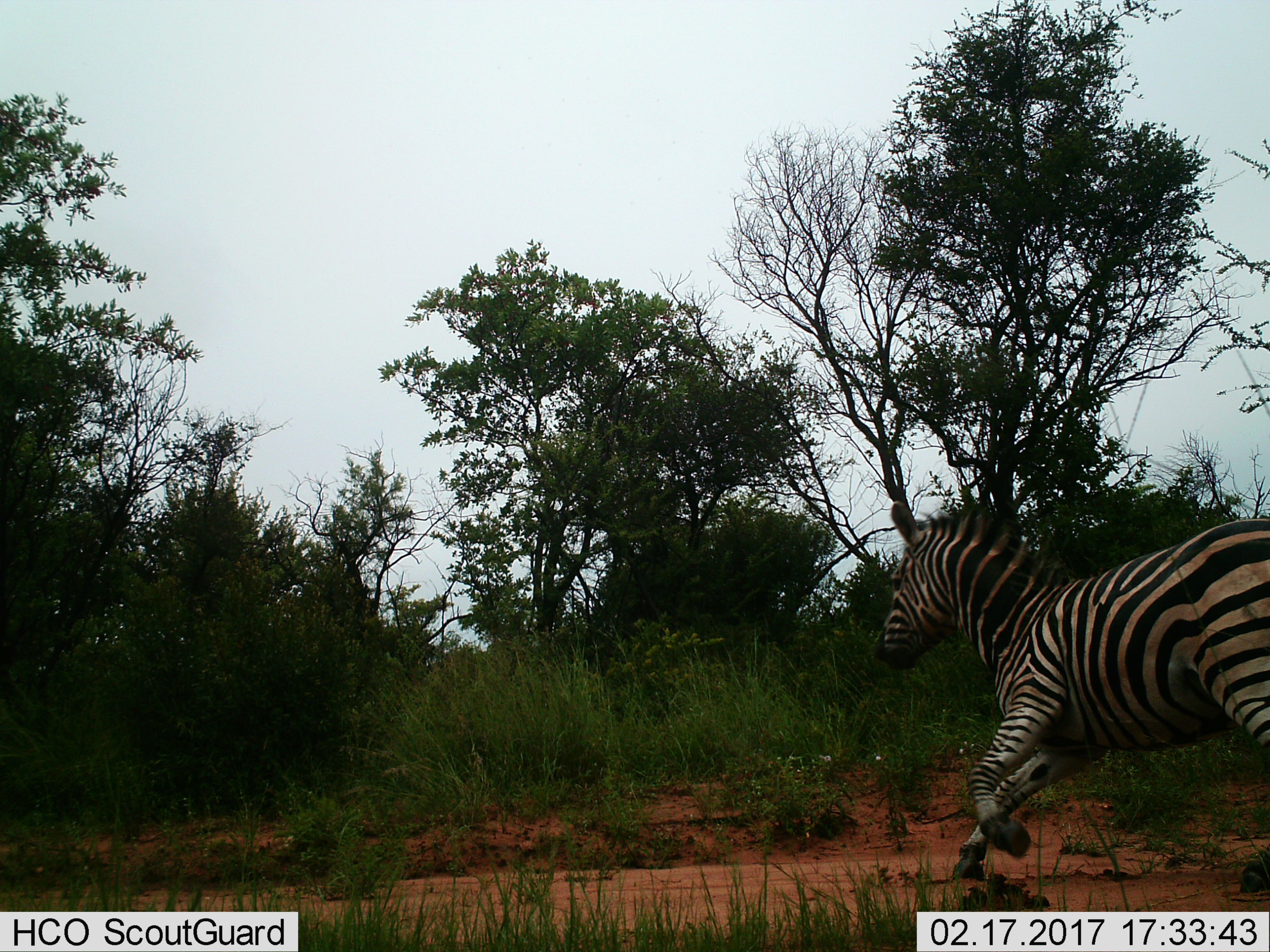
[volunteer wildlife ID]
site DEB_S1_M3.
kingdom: Animalia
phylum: Chordata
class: Mammalia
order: Perissodactyla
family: Equidae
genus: Equus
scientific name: Equus quagga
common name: plains zebra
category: zebraplains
Zebraplains (plains zebra) (Equus quagga), count 1. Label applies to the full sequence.